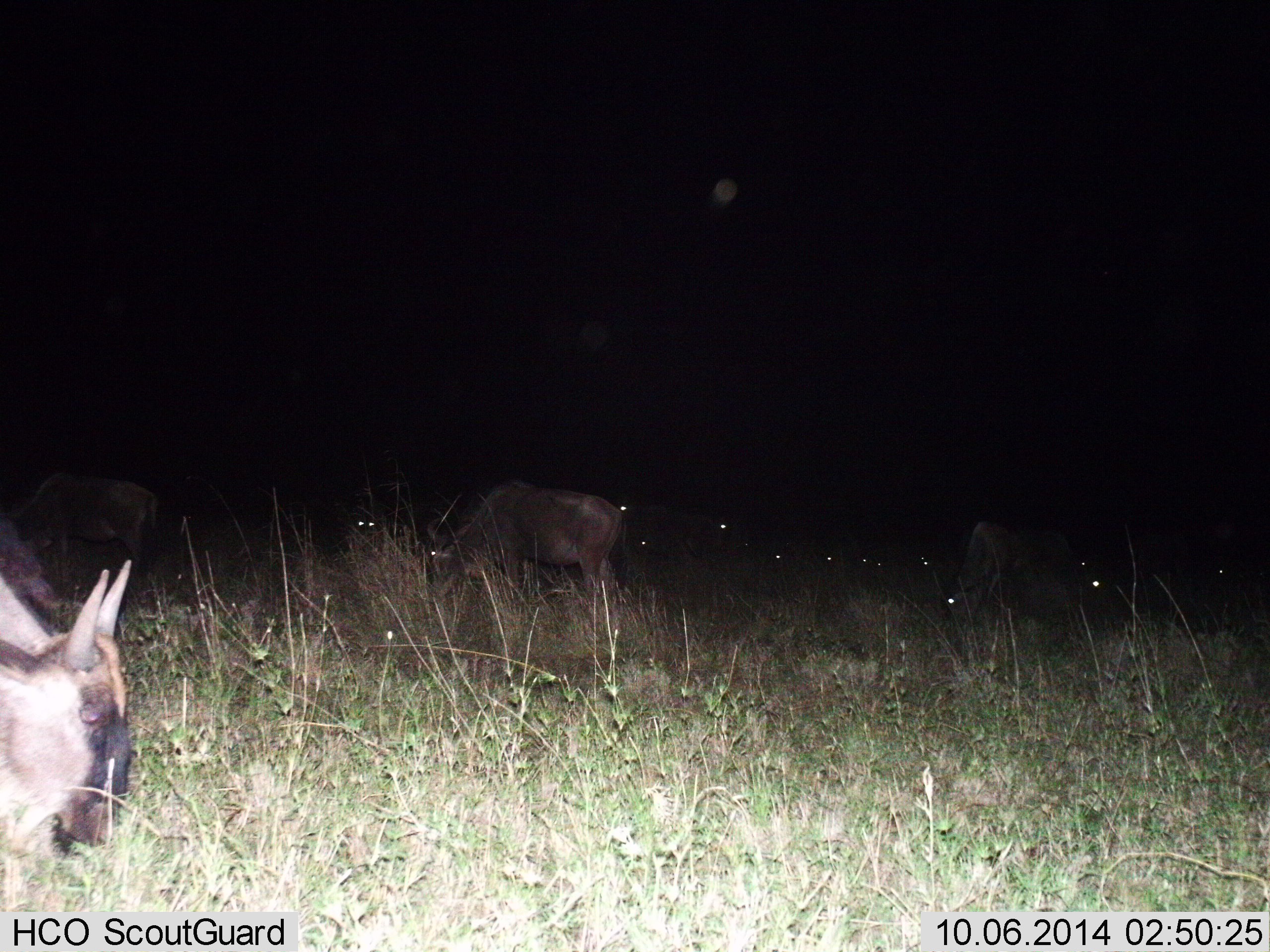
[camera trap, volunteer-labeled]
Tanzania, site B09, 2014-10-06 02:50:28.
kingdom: Animalia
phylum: Chordata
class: Mammalia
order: Artiodactyla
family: Bovidae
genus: Connochaetes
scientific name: Connochaetes taurinus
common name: blue wildebeest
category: wildebeest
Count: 11-50.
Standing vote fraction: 30%.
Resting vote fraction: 30%.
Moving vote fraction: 0%.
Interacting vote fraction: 0%.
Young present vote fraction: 0%.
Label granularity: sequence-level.